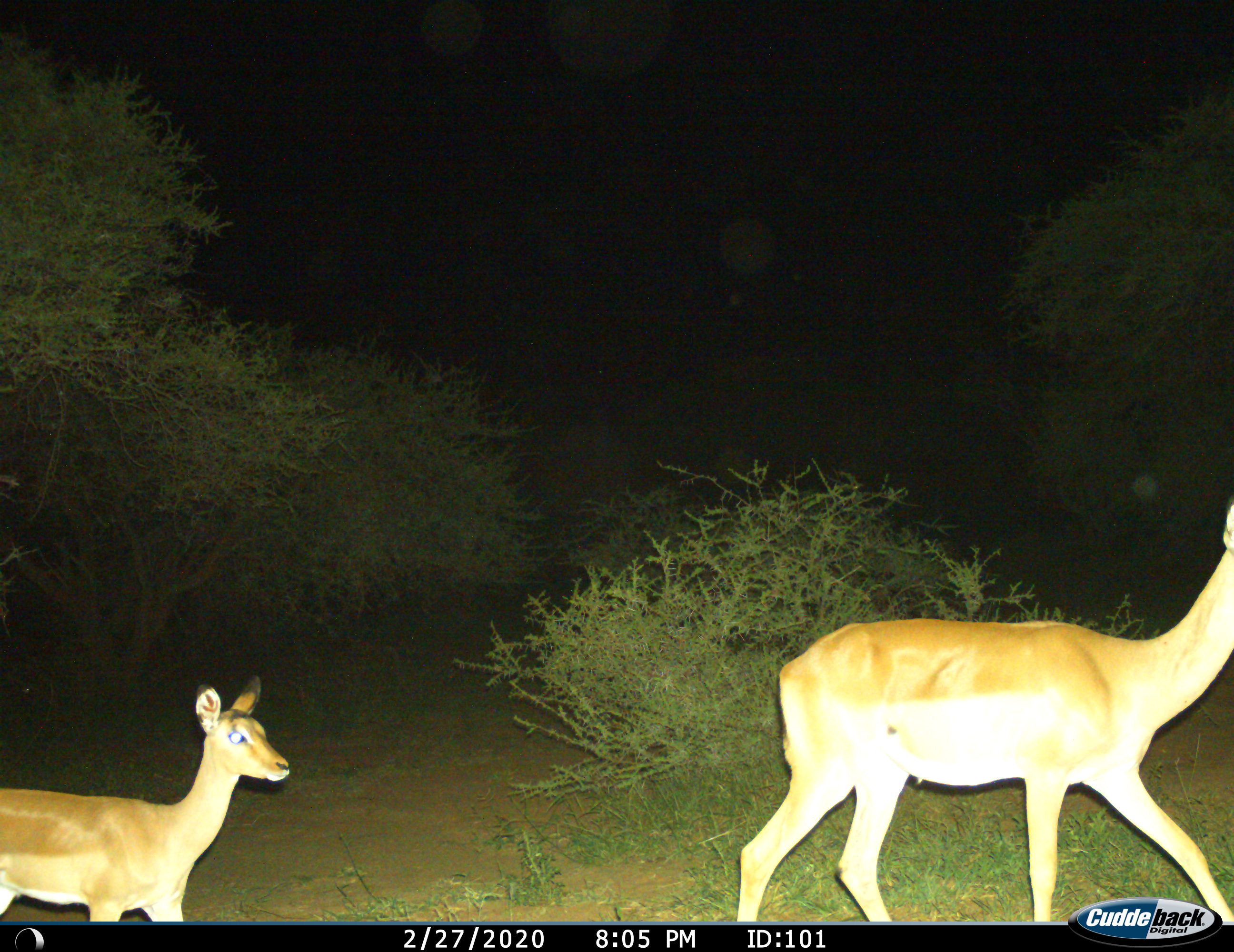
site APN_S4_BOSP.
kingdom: Animalia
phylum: Chordata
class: Mammalia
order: Artiodactyla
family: Bovidae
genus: Aepyceros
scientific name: Aepyceros melampus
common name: impala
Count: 2.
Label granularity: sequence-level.